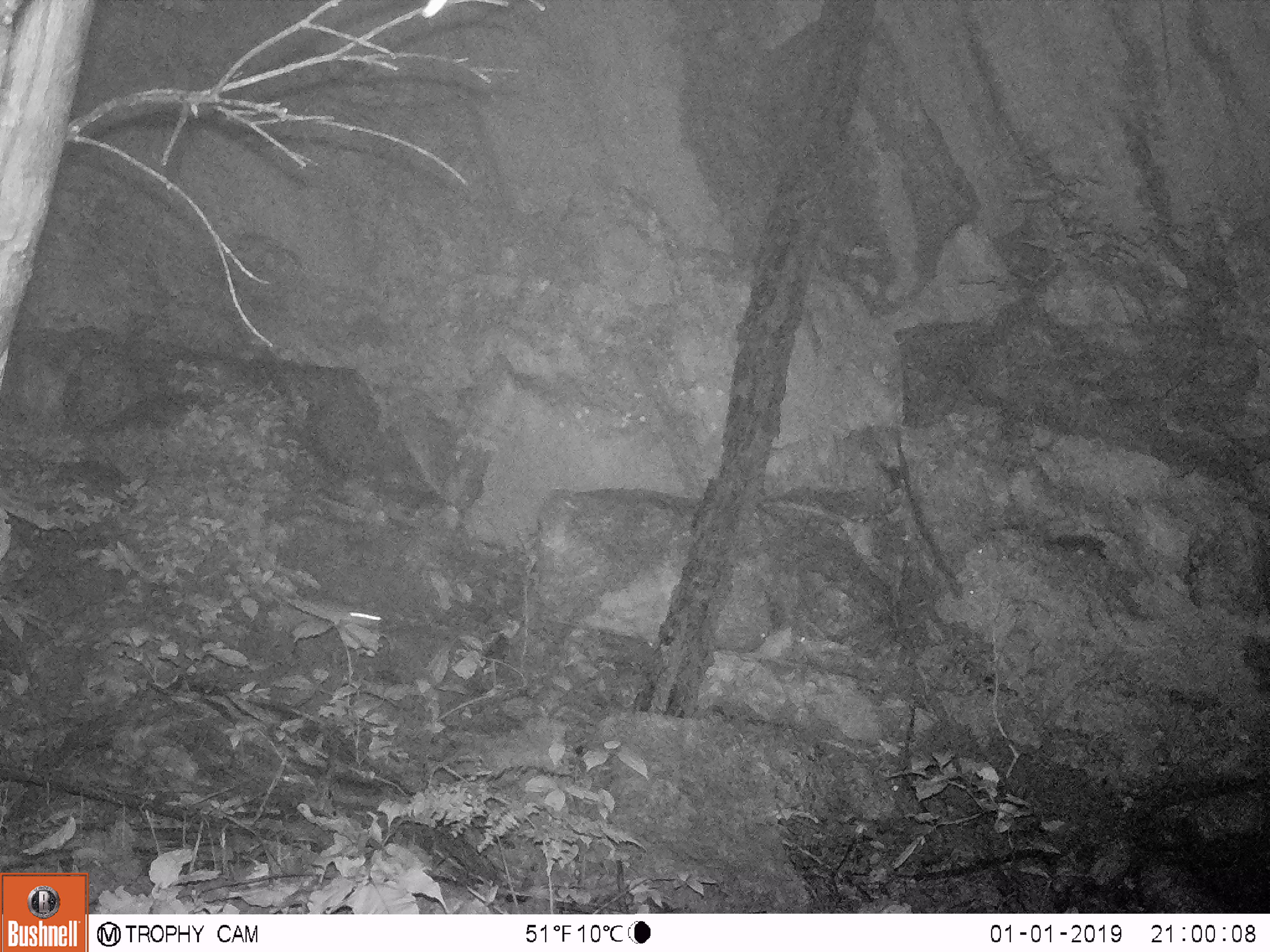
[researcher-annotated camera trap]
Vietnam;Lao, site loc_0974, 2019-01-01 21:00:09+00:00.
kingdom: Animalia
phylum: Chordata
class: Mammalia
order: Rodentia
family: Muridae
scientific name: Muridae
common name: old-world mice and rats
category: unidentified murid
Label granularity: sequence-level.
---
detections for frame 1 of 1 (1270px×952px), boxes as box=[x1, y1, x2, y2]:
unidentified murid: box=[283, 597, 383, 624]